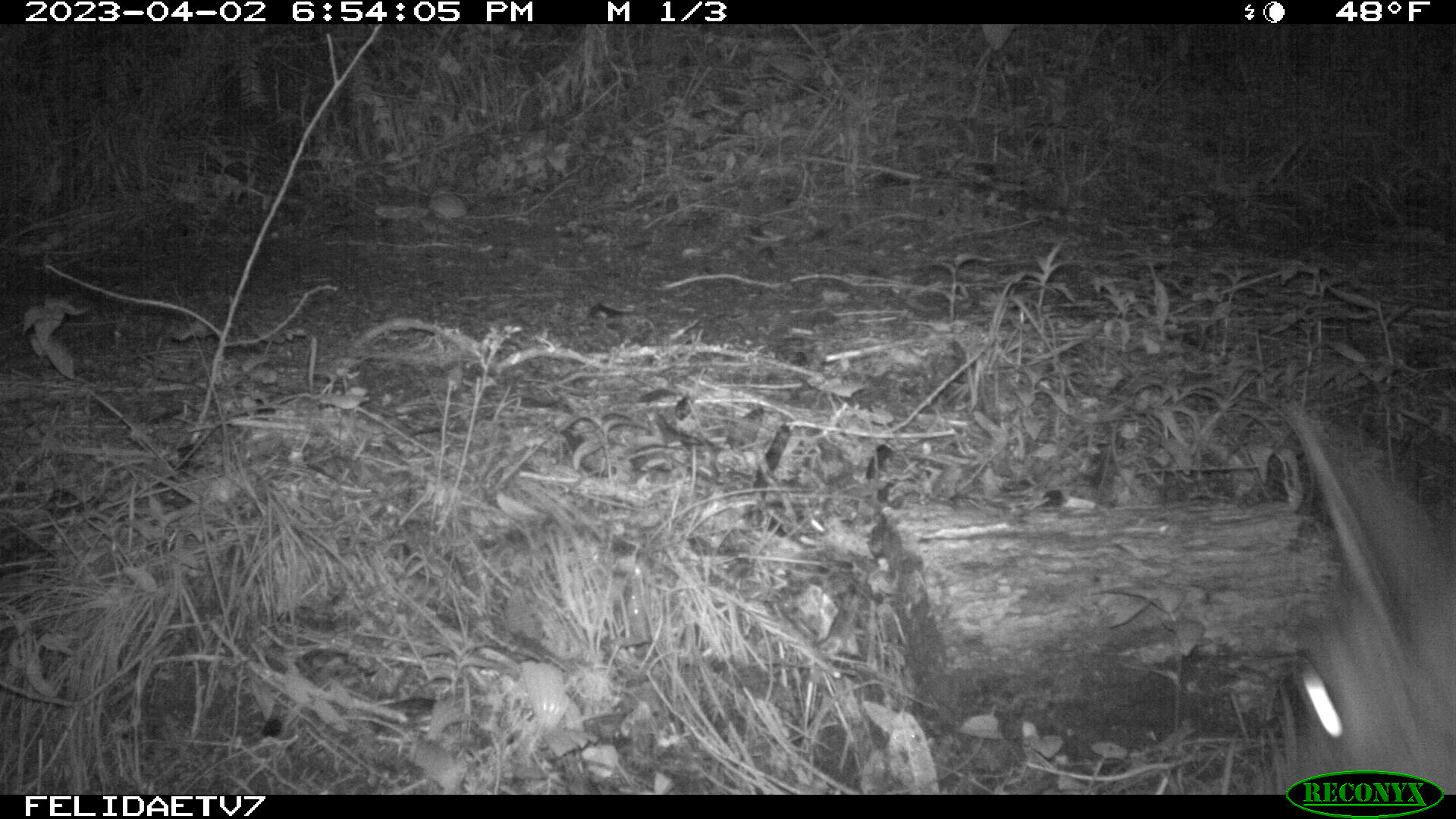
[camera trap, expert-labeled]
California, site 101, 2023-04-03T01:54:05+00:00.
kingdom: Animalia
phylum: Chordata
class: Mammalia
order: Artiodactyla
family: Cervidae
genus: Odocoileus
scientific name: Odocoileus hemionus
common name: mule deer